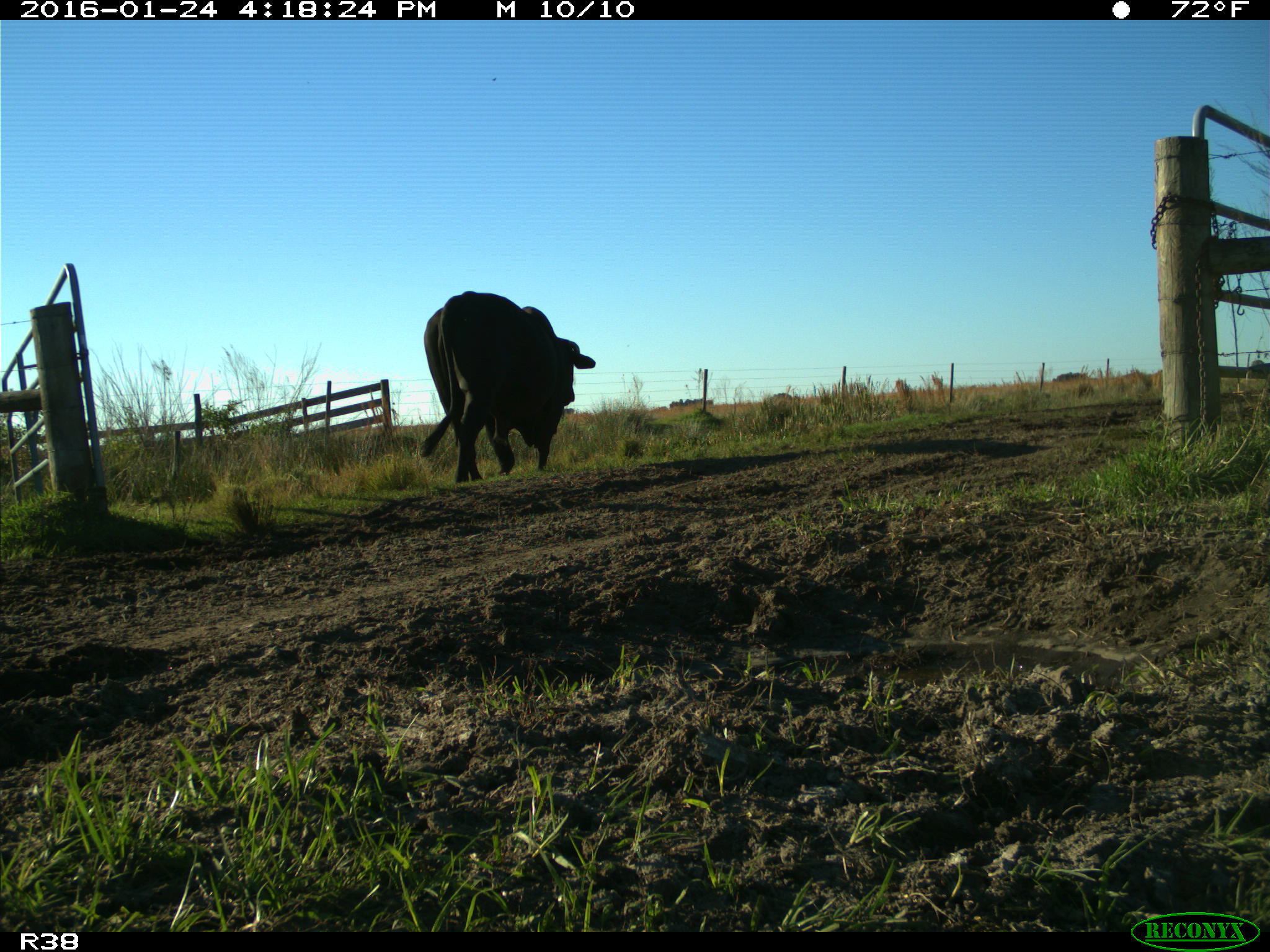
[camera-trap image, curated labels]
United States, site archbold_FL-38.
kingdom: Animalia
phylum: Chordata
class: Mammalia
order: Artiodactyla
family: Bovidae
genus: Bos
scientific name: Bos taurus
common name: domestic cow